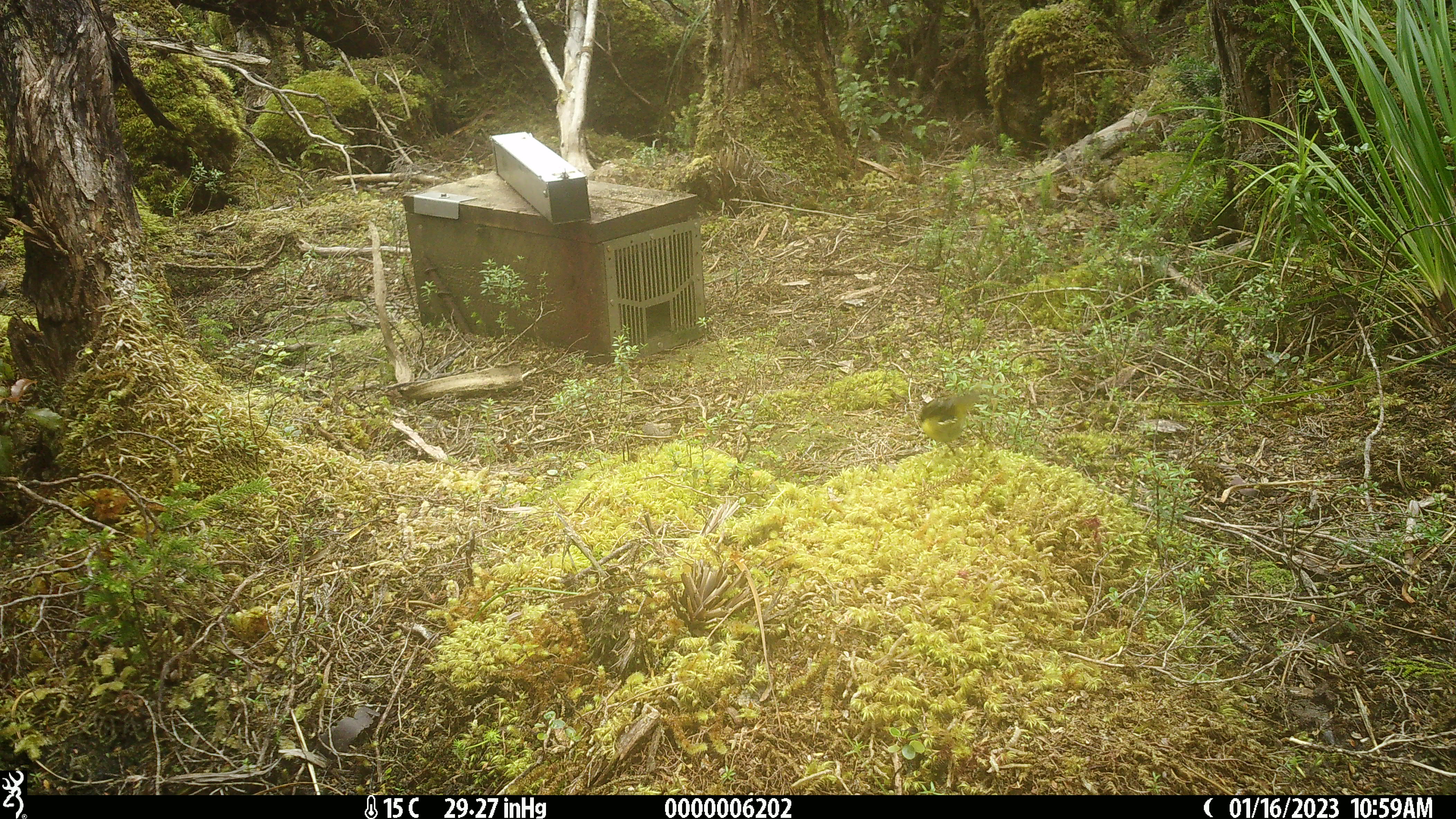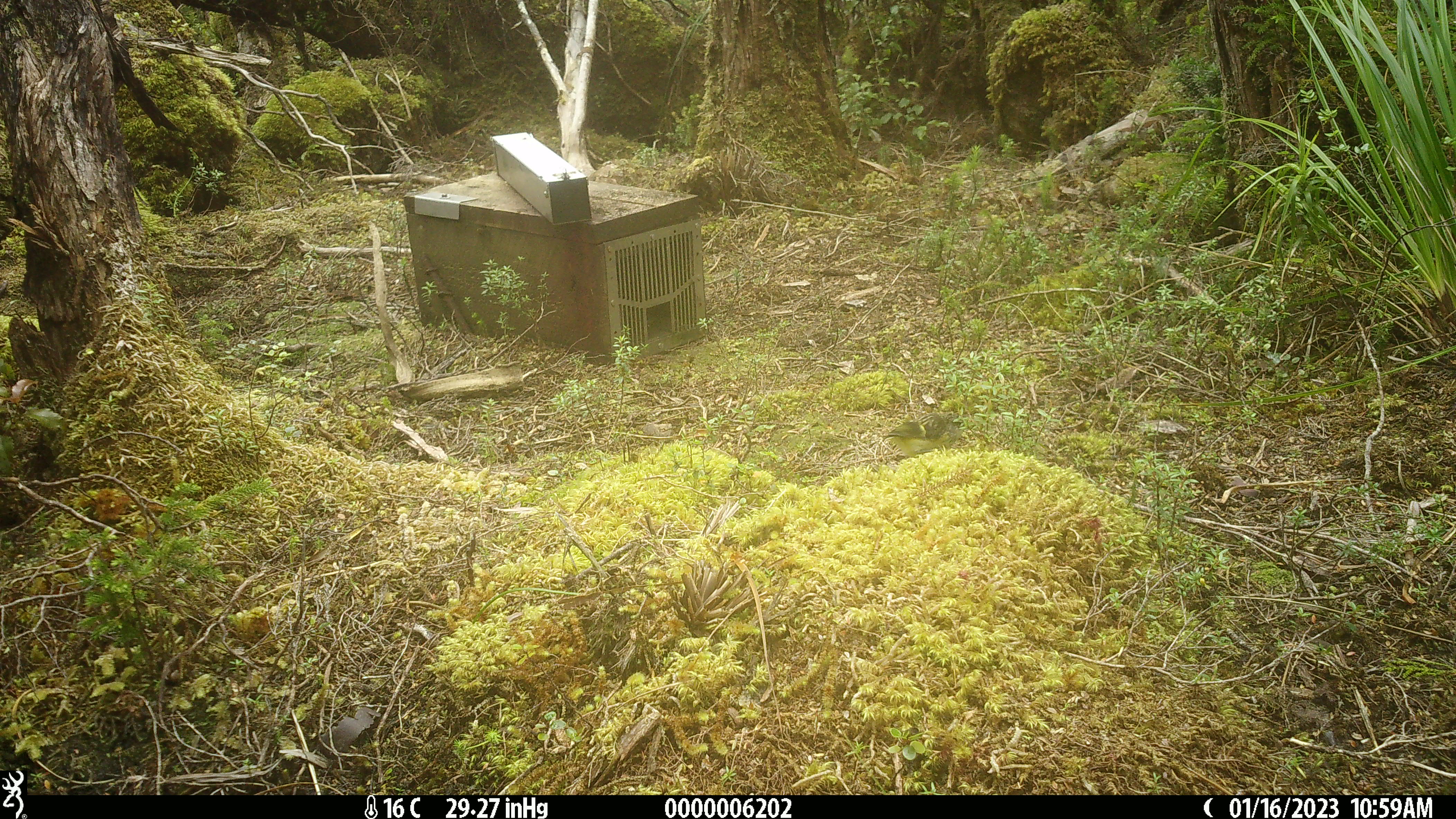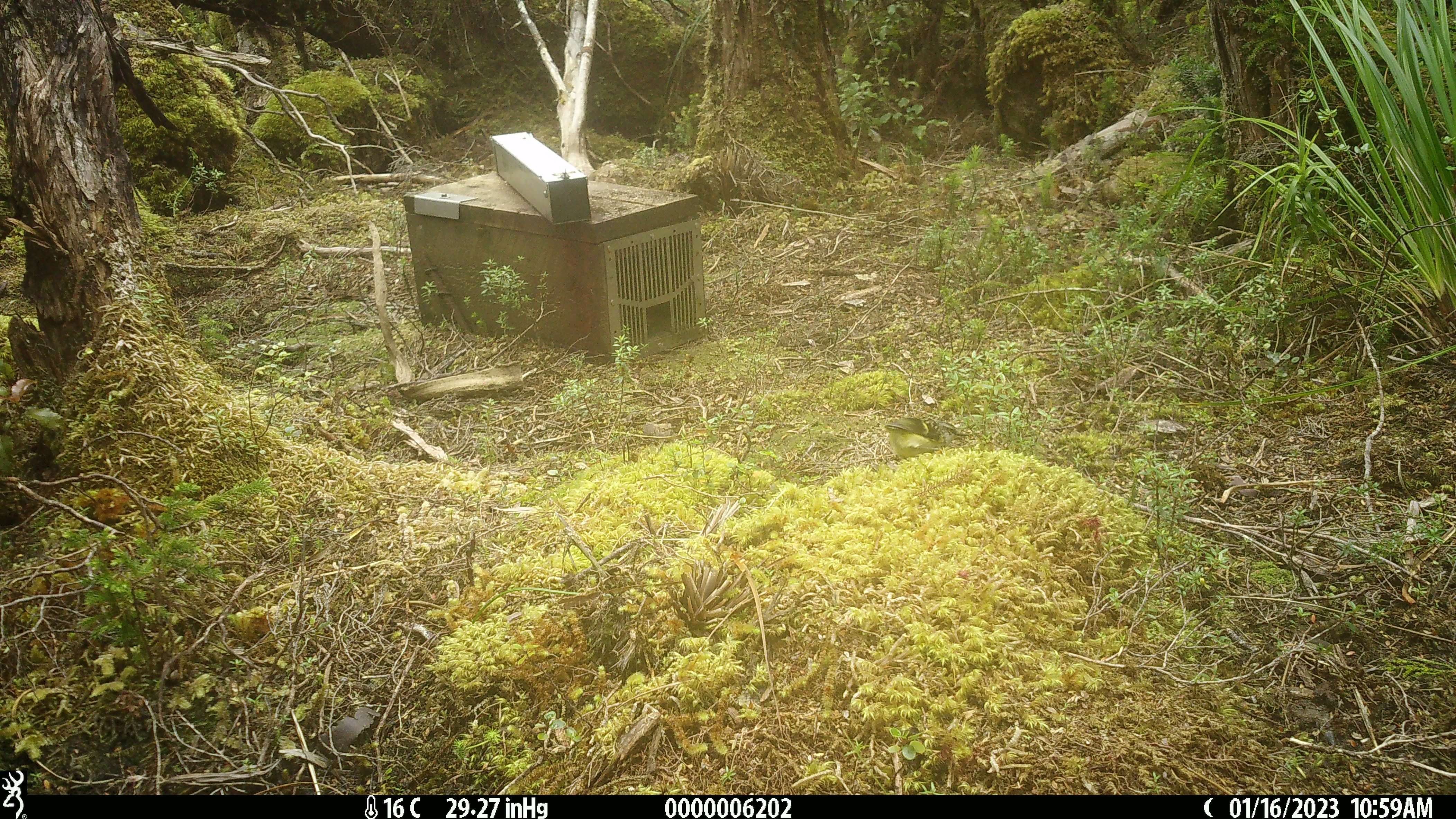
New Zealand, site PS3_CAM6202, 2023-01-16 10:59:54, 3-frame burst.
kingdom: Animalia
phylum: Chordata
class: Aves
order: Passeriformes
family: Acanthisittidae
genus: Acanthisitta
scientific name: Acanthisitta chloris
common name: rifleman